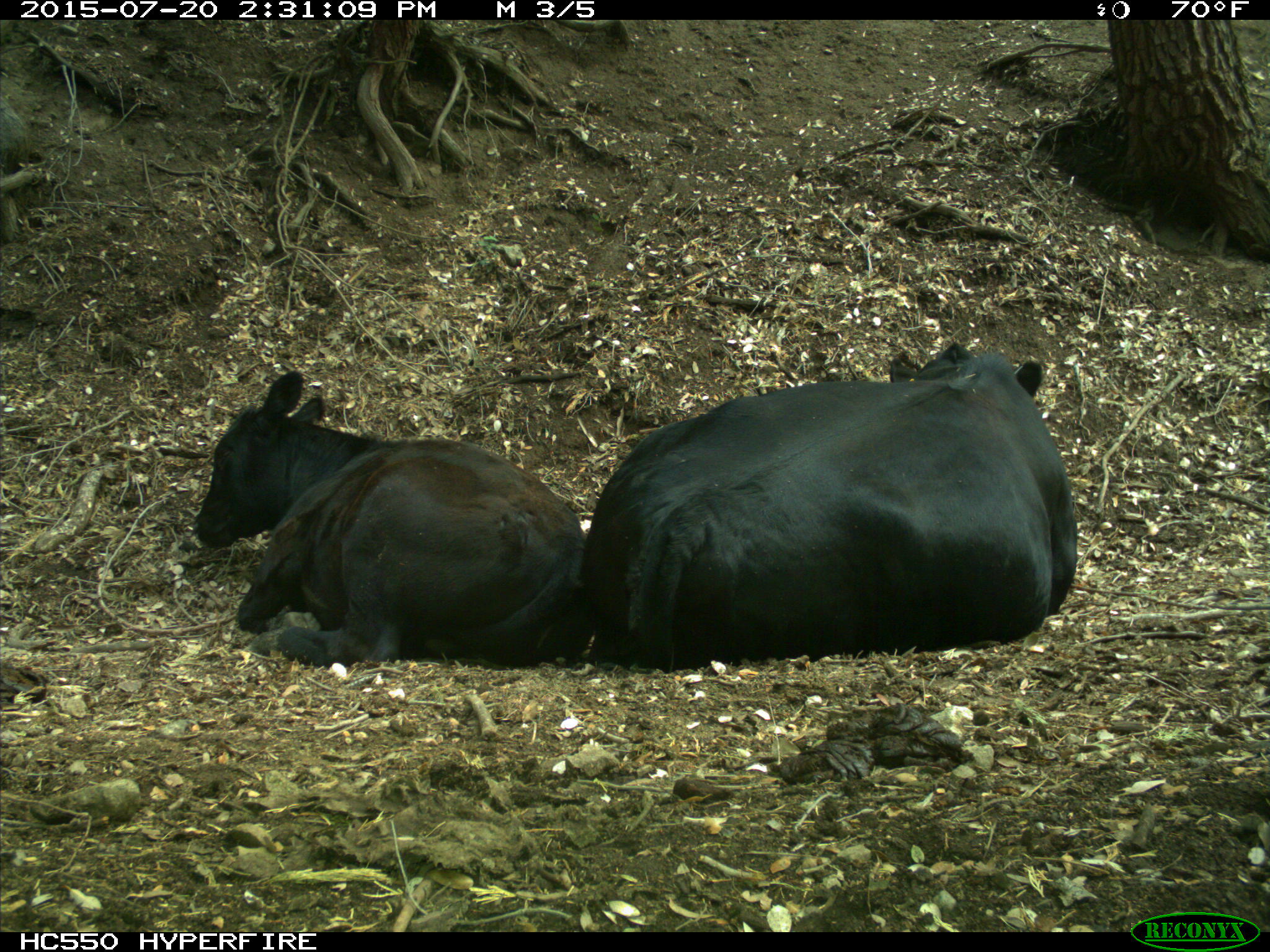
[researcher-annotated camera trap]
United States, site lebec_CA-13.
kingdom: Animalia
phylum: Chordata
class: Mammalia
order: Artiodactyla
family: Bovidae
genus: Bos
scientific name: Bos taurus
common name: domestic cow